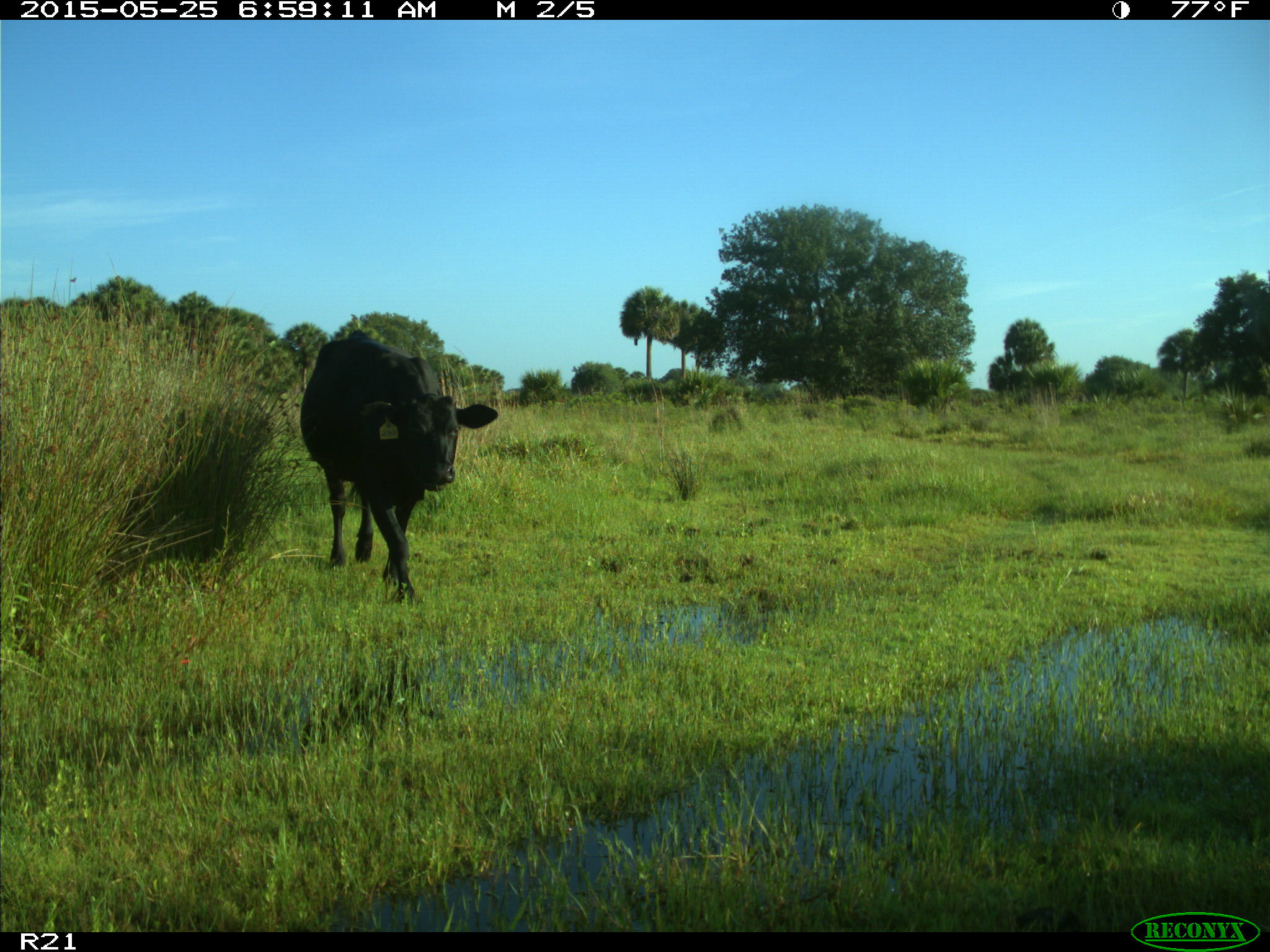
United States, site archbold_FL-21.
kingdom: Animalia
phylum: Chordata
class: Mammalia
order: Artiodactyla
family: Bovidae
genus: Bos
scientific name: Bos taurus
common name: domestic cow